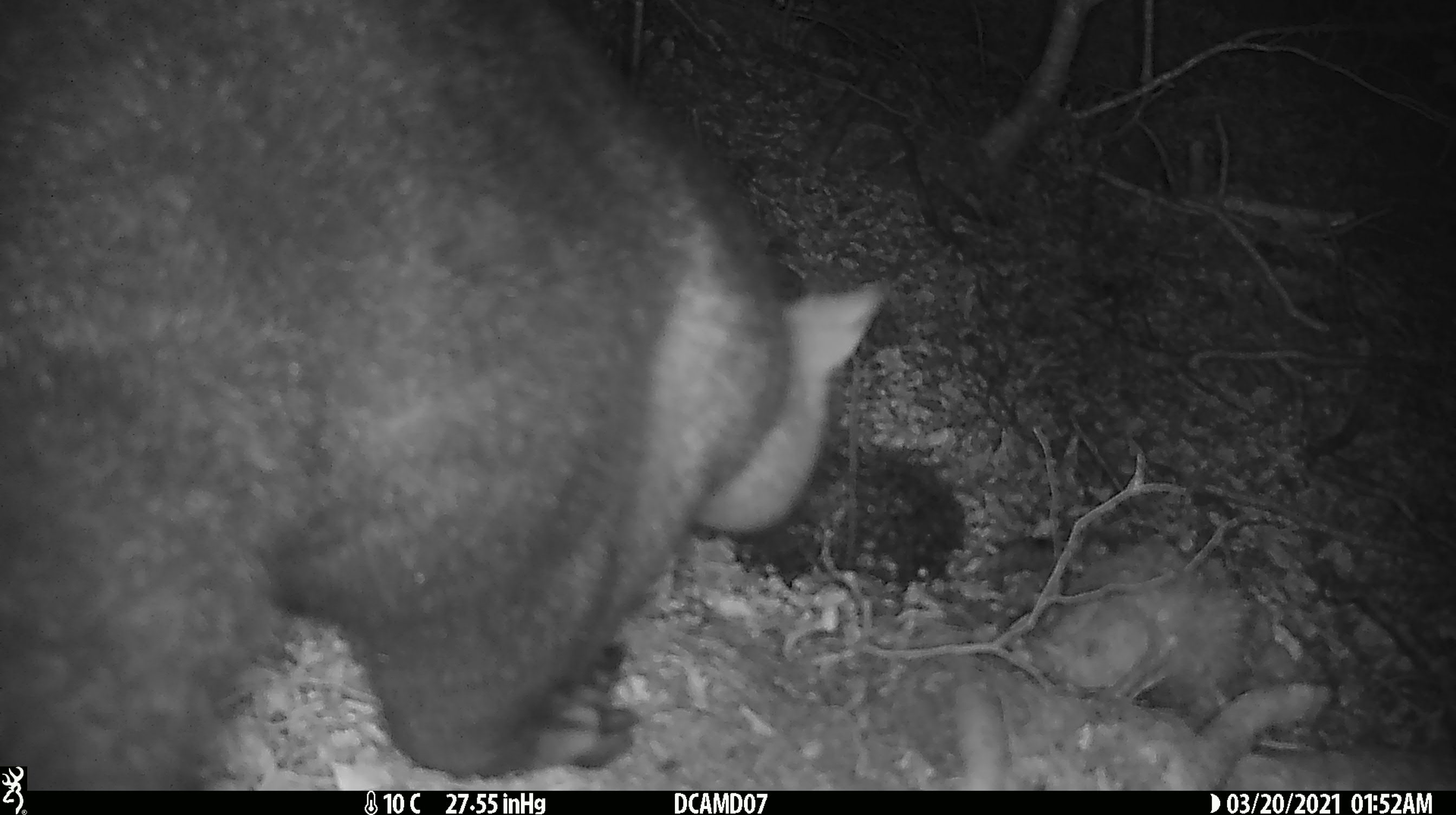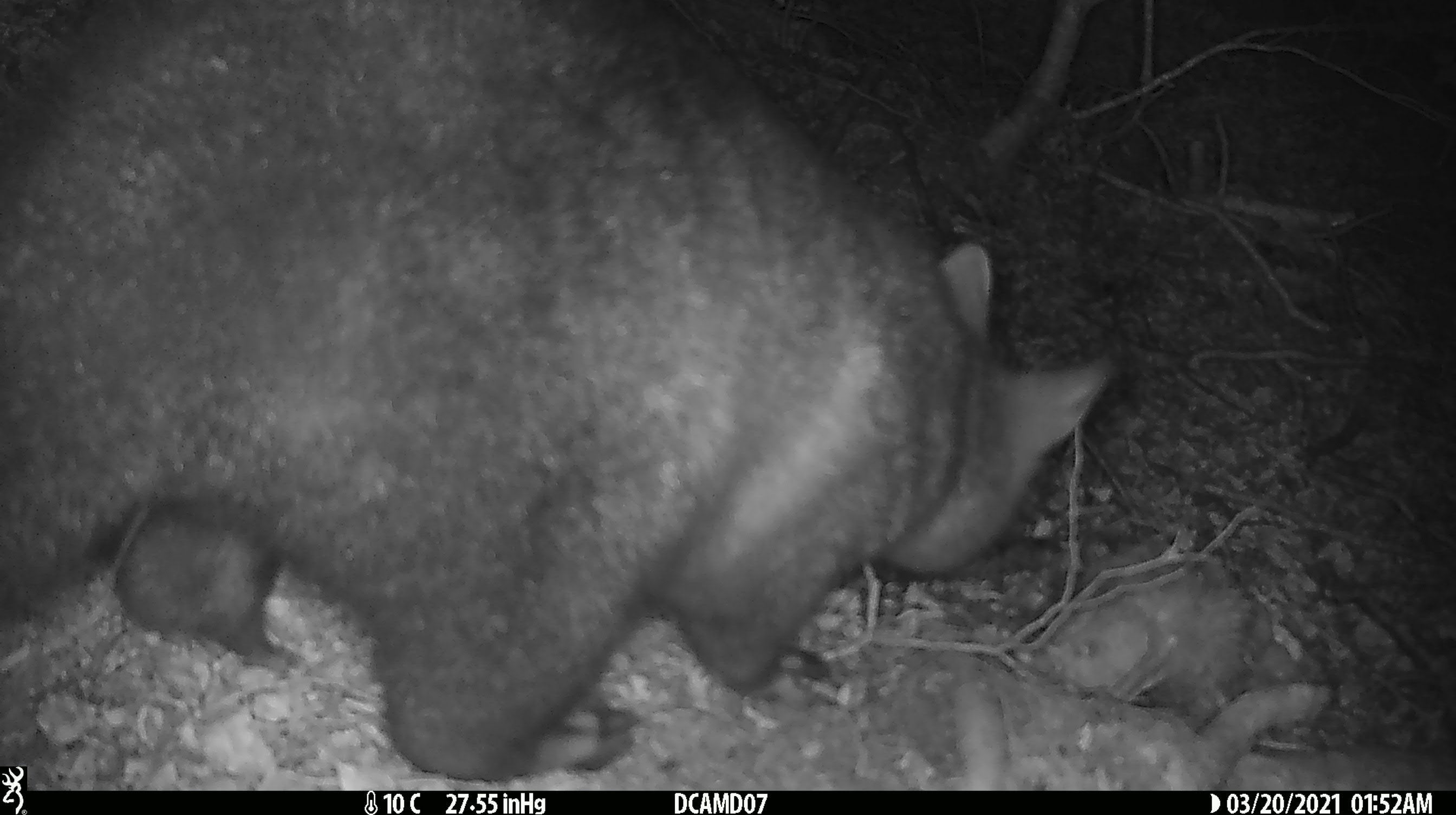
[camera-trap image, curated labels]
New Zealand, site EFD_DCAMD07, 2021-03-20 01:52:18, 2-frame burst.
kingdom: Animalia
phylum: Chordata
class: Mammalia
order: Diprotodontia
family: Phalangeridae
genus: Trichosurus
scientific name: Trichosurus vulpecula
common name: common brushtail possum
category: possum